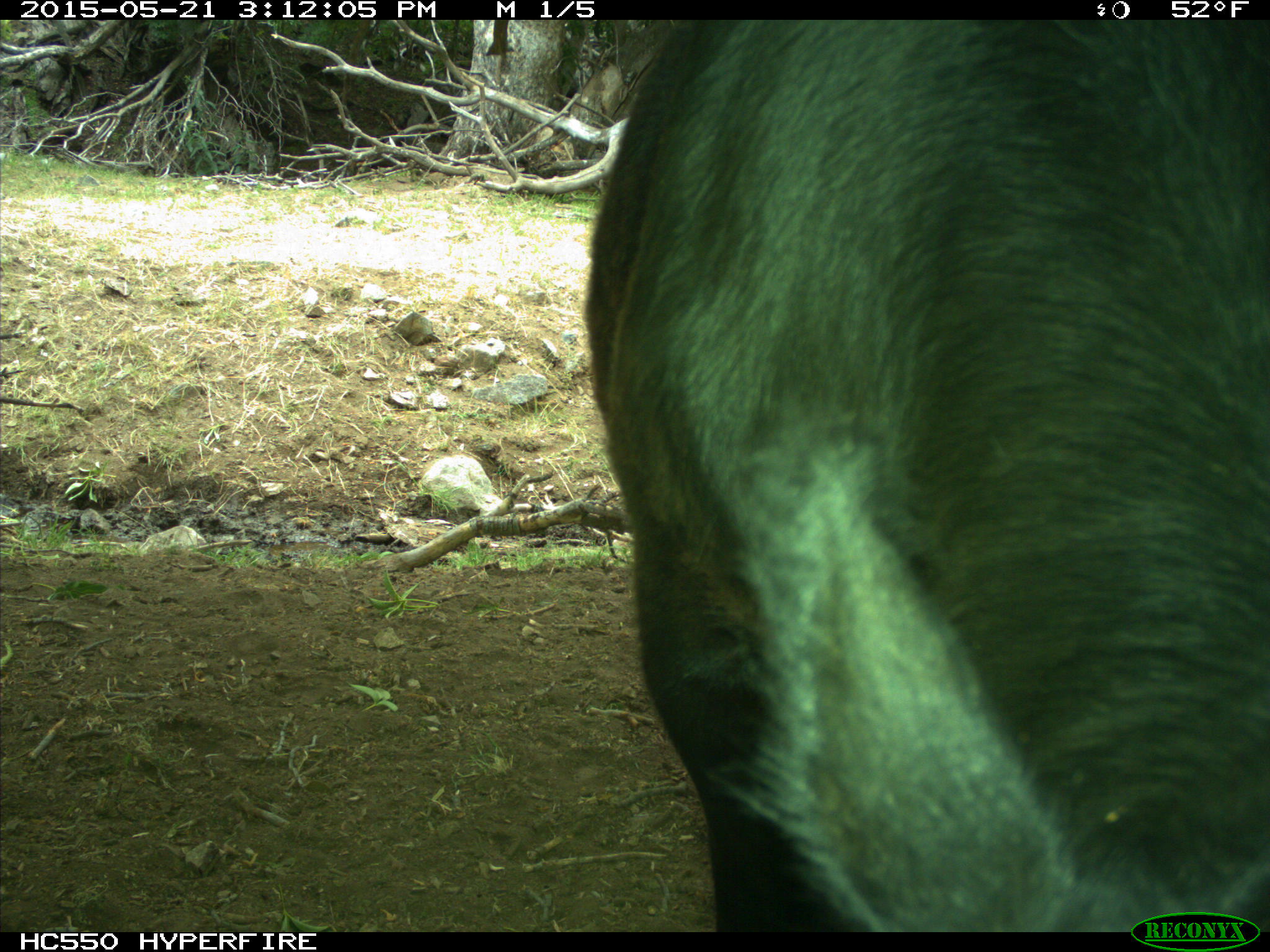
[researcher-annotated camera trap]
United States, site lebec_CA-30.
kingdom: Animalia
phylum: Chordata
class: Mammalia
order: Artiodactyla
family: Bovidae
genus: Bos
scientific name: Bos taurus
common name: domestic cow